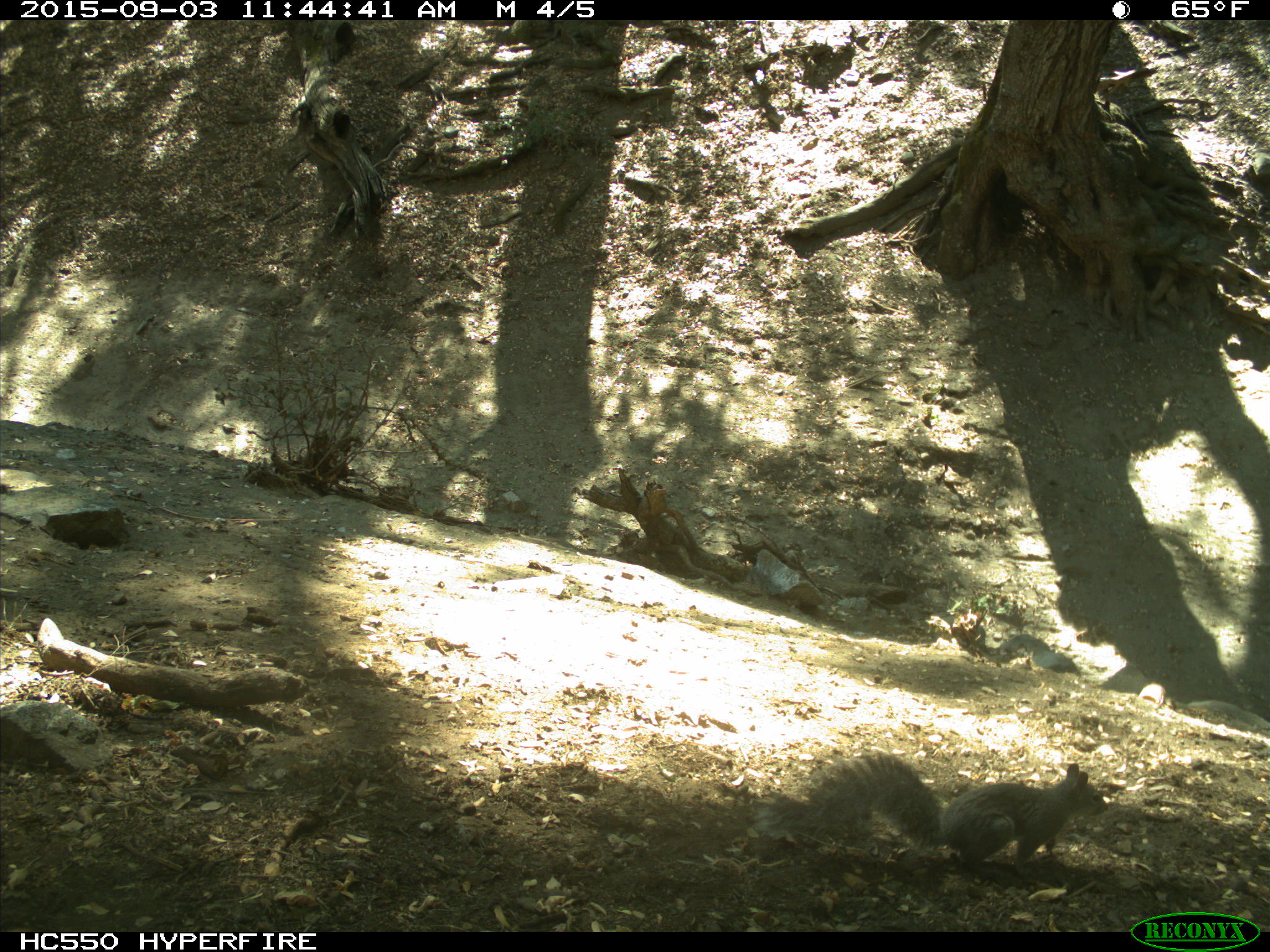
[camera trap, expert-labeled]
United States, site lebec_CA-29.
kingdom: Animalia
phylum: Chordata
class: Mammalia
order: Rodentia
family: Sciuridae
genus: Sciurus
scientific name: Sciurus carolinensis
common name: eastern gray squirrel